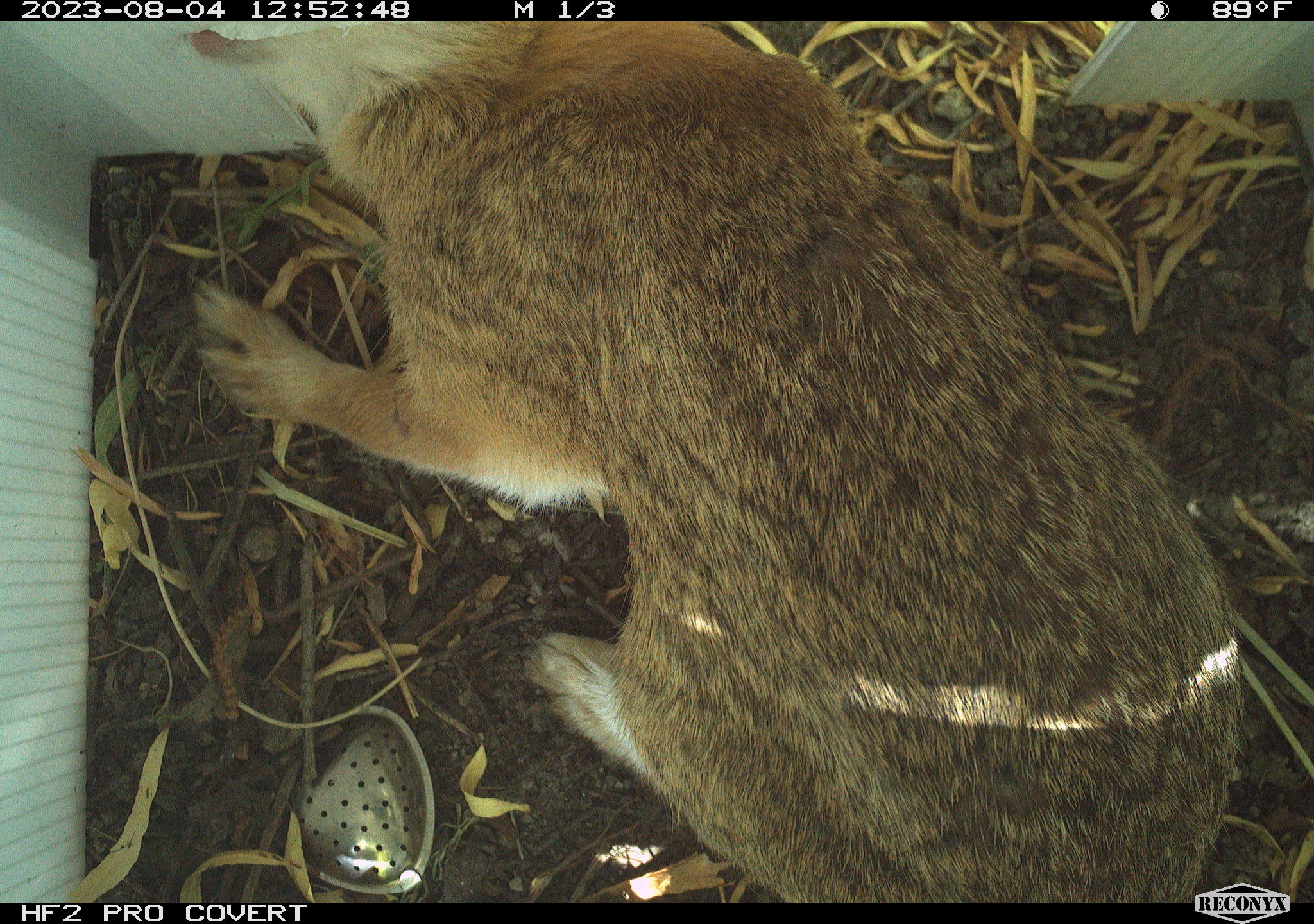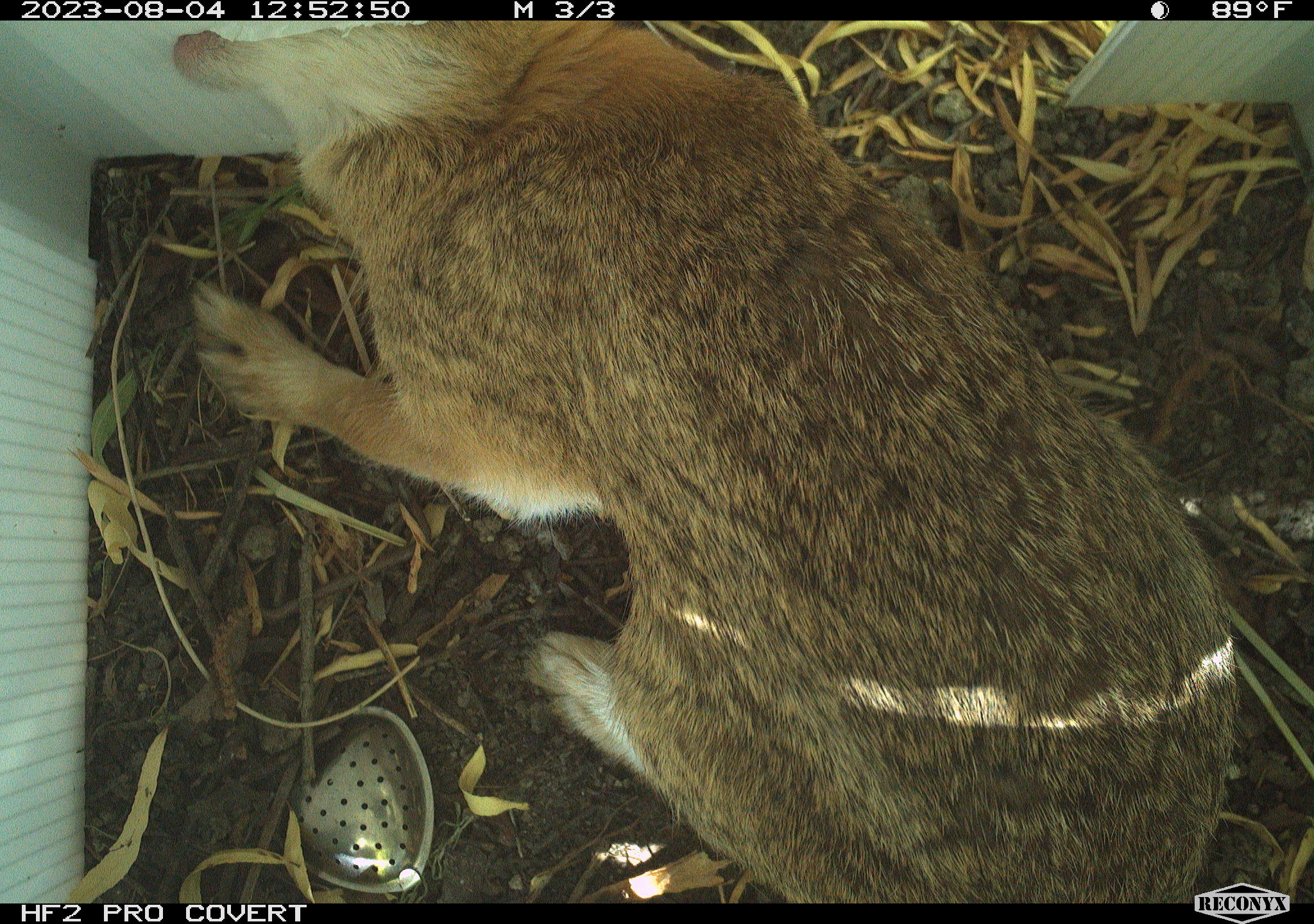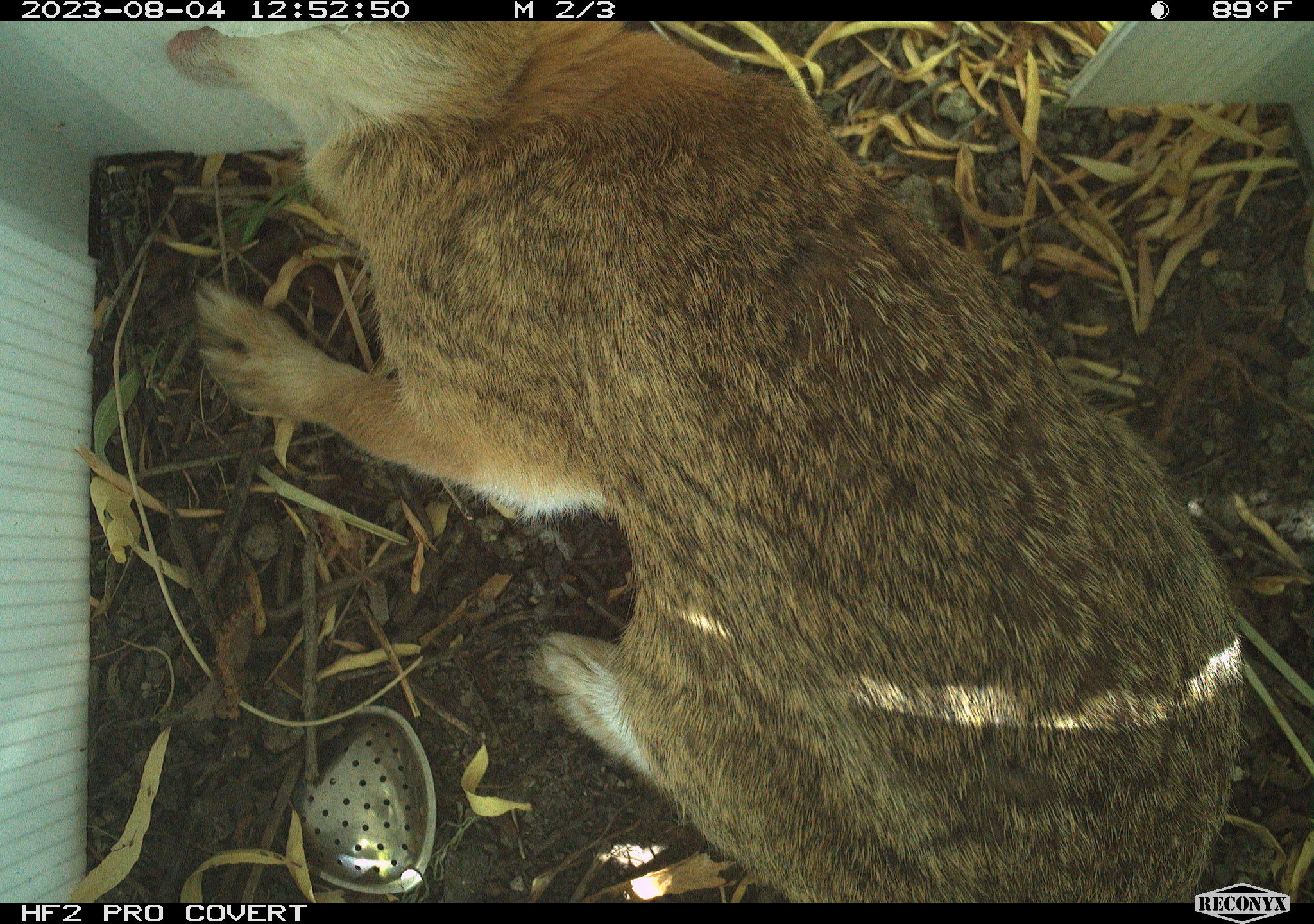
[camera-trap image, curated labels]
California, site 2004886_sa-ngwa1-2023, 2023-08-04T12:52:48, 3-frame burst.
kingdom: Animalia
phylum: Chordata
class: Mammalia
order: Lagomorpha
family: Leporidae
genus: Sylvilagus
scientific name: Sylvilagus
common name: cottontail rabbits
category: sylvilagus species